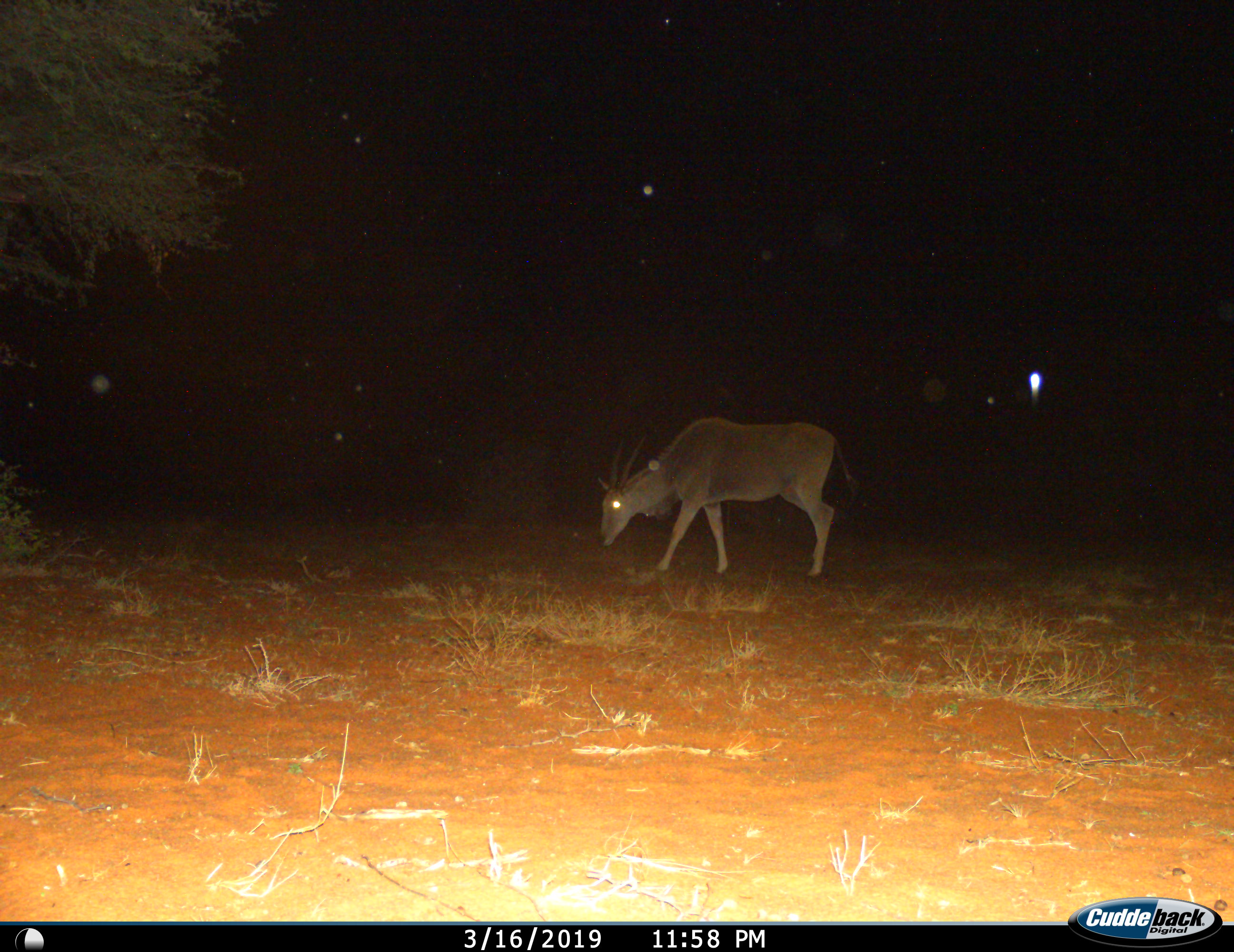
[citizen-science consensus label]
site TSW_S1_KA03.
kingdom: Animalia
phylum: Chordata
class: Mammalia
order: Artiodactyla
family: Bovidae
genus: Tragelaphus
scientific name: Tragelaphus oryx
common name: eland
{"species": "eland (Tragelaphus oryx)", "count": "1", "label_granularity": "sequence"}